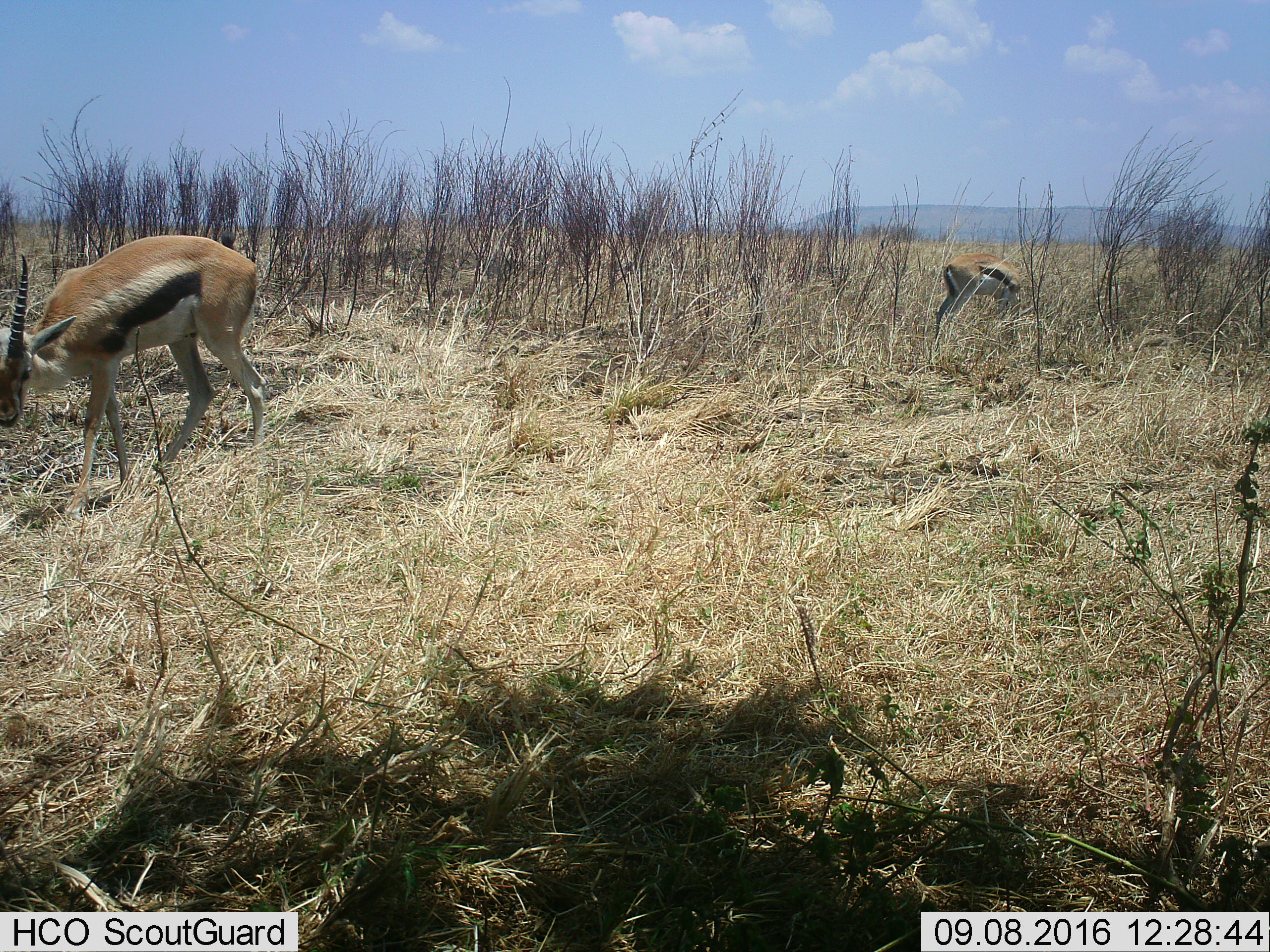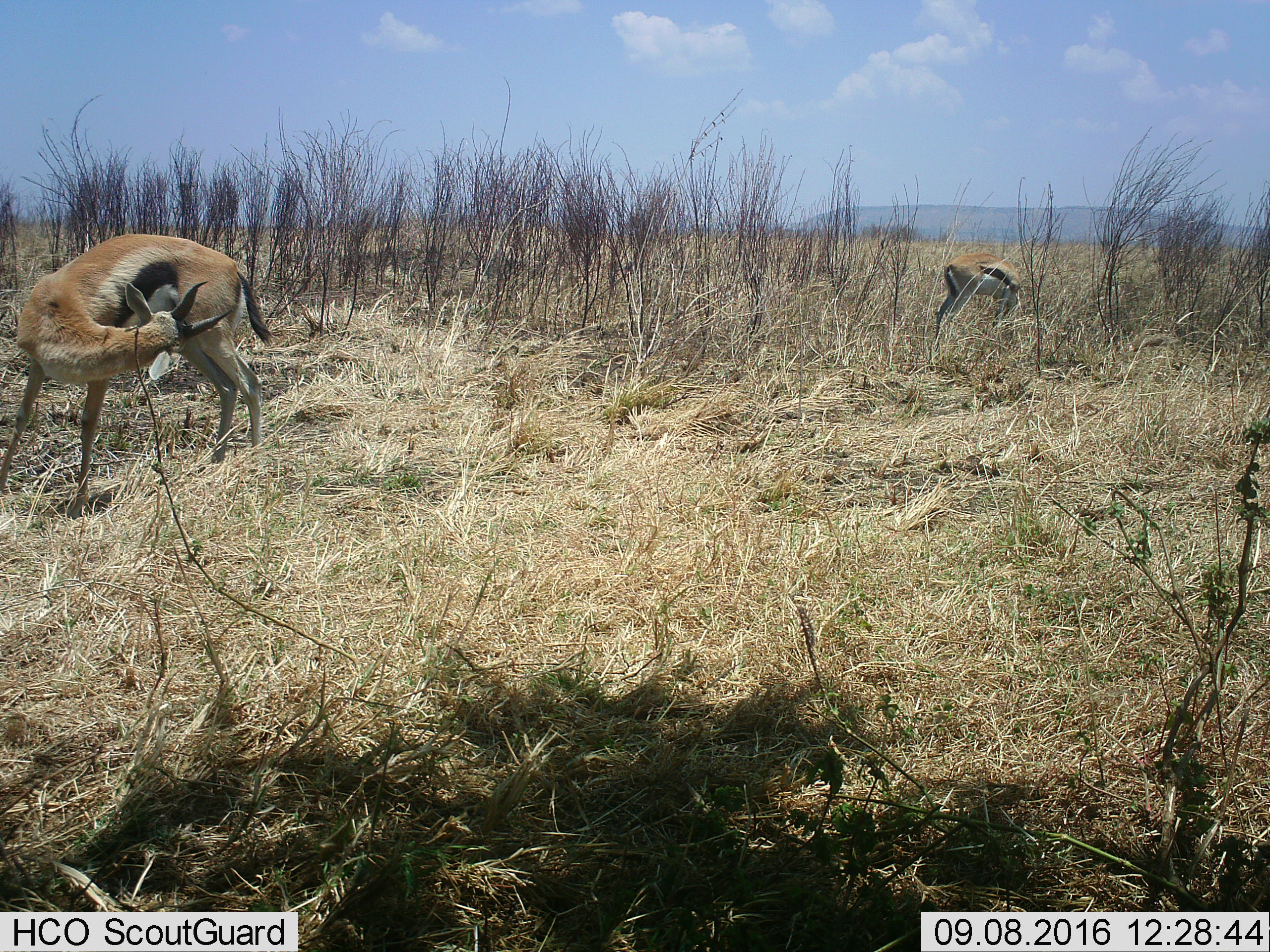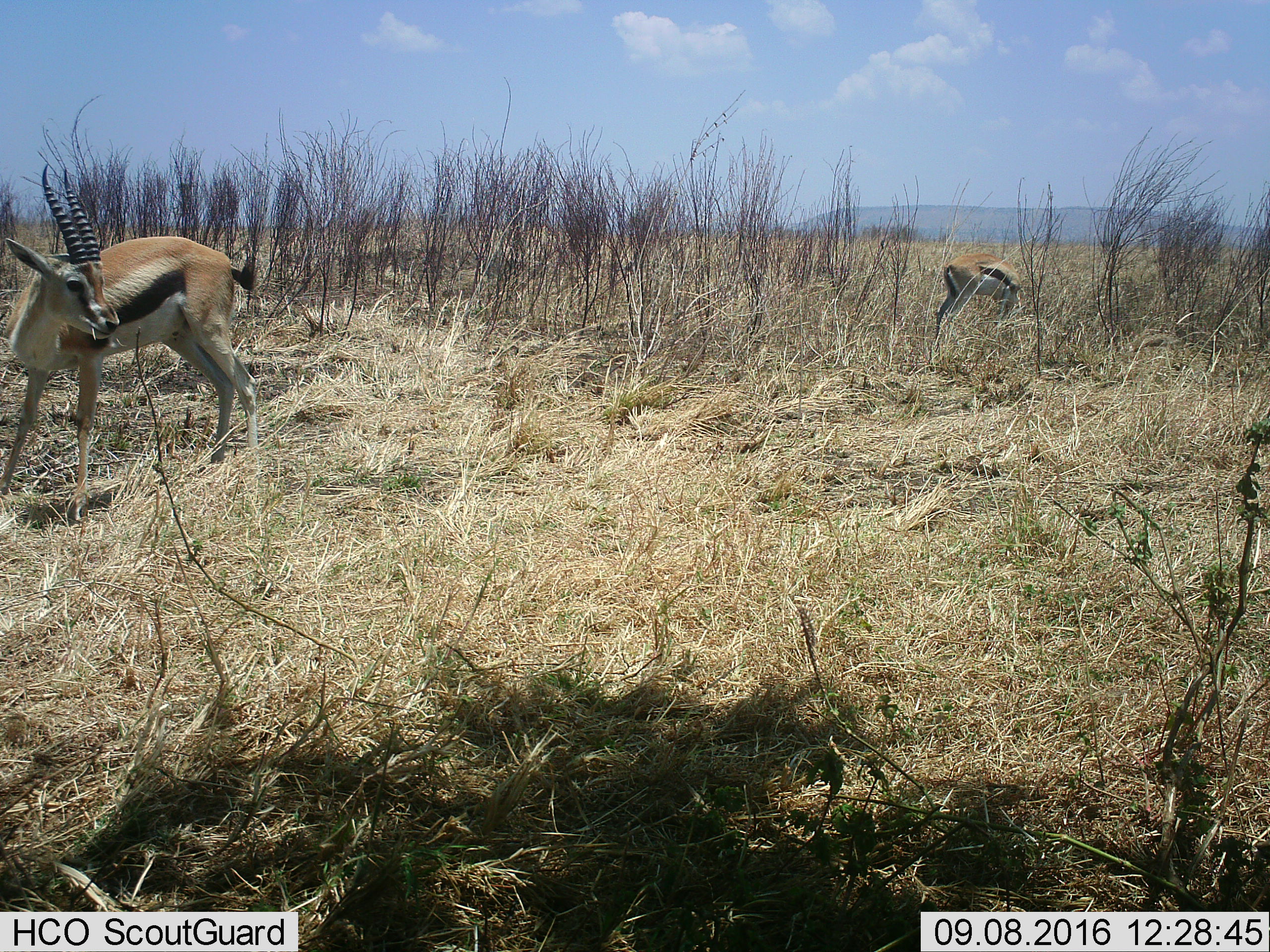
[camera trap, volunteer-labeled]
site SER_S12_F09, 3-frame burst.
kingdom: Animalia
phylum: Chordata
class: Mammalia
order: Artiodactyla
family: Bovidae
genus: Eudorcas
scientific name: Eudorcas thomsonii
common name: thomson's gazelle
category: gazellethomsons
Gazellethomsons (thomson's gazelle) (Eudorcas thomsonii), count 2. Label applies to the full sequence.